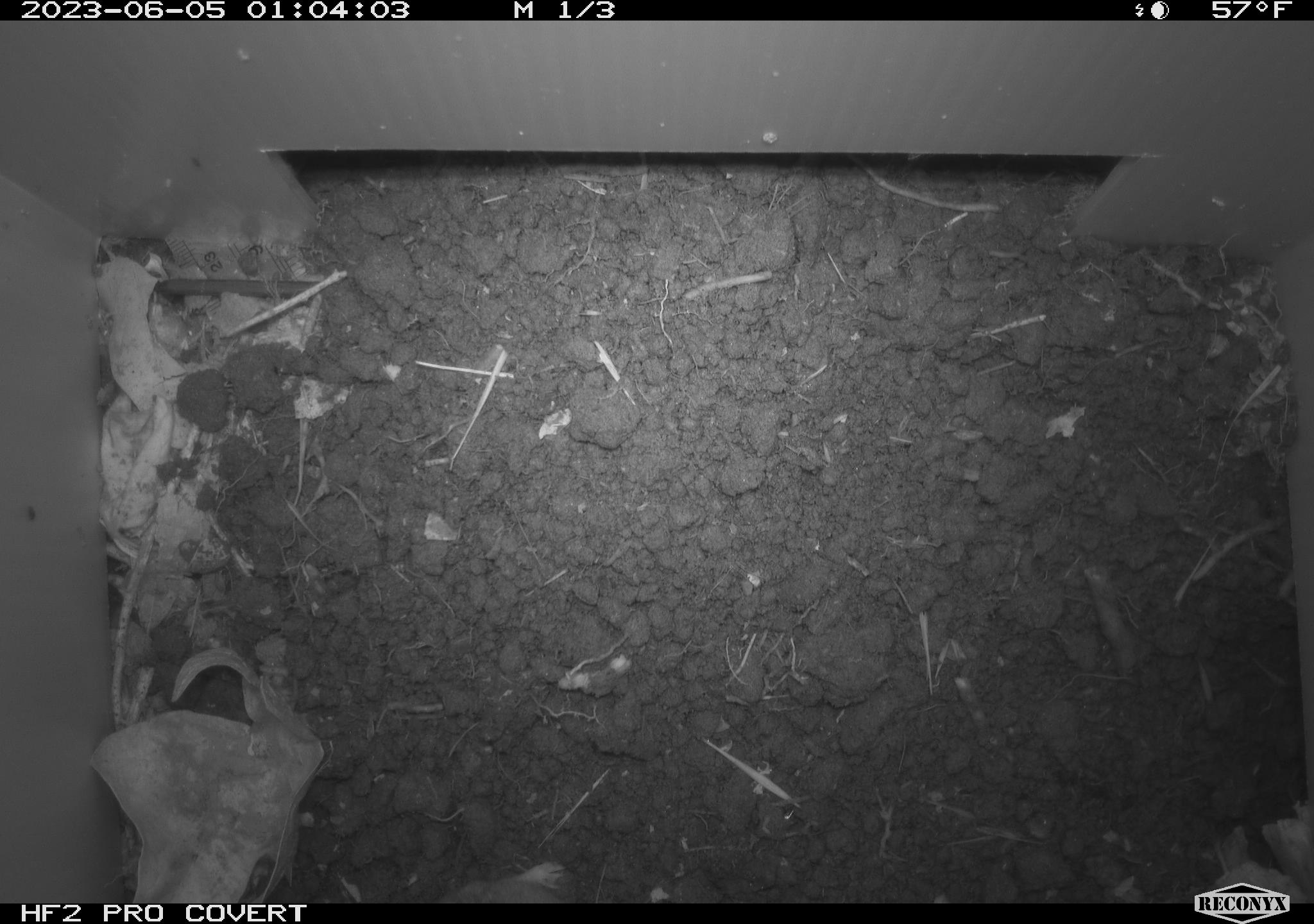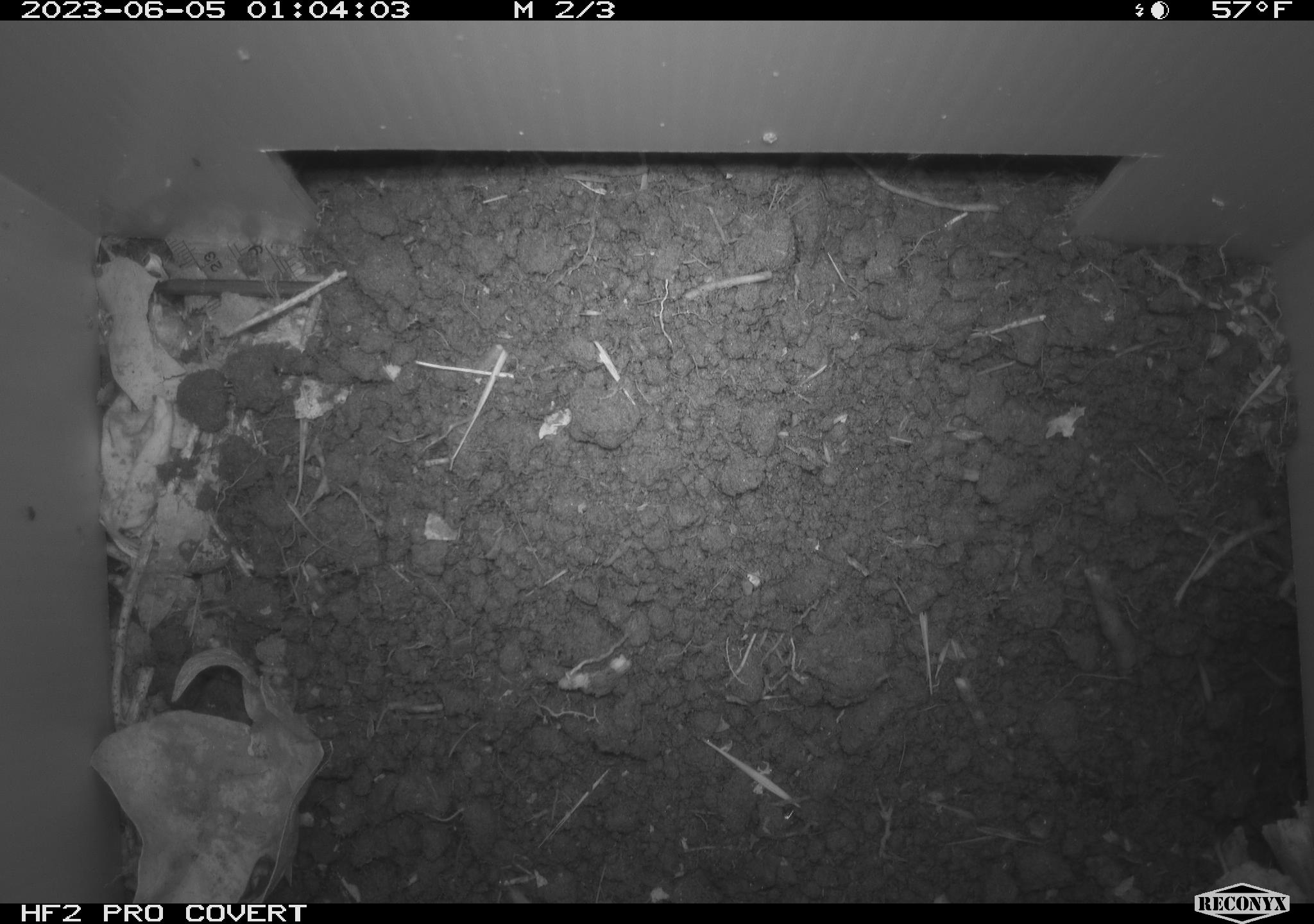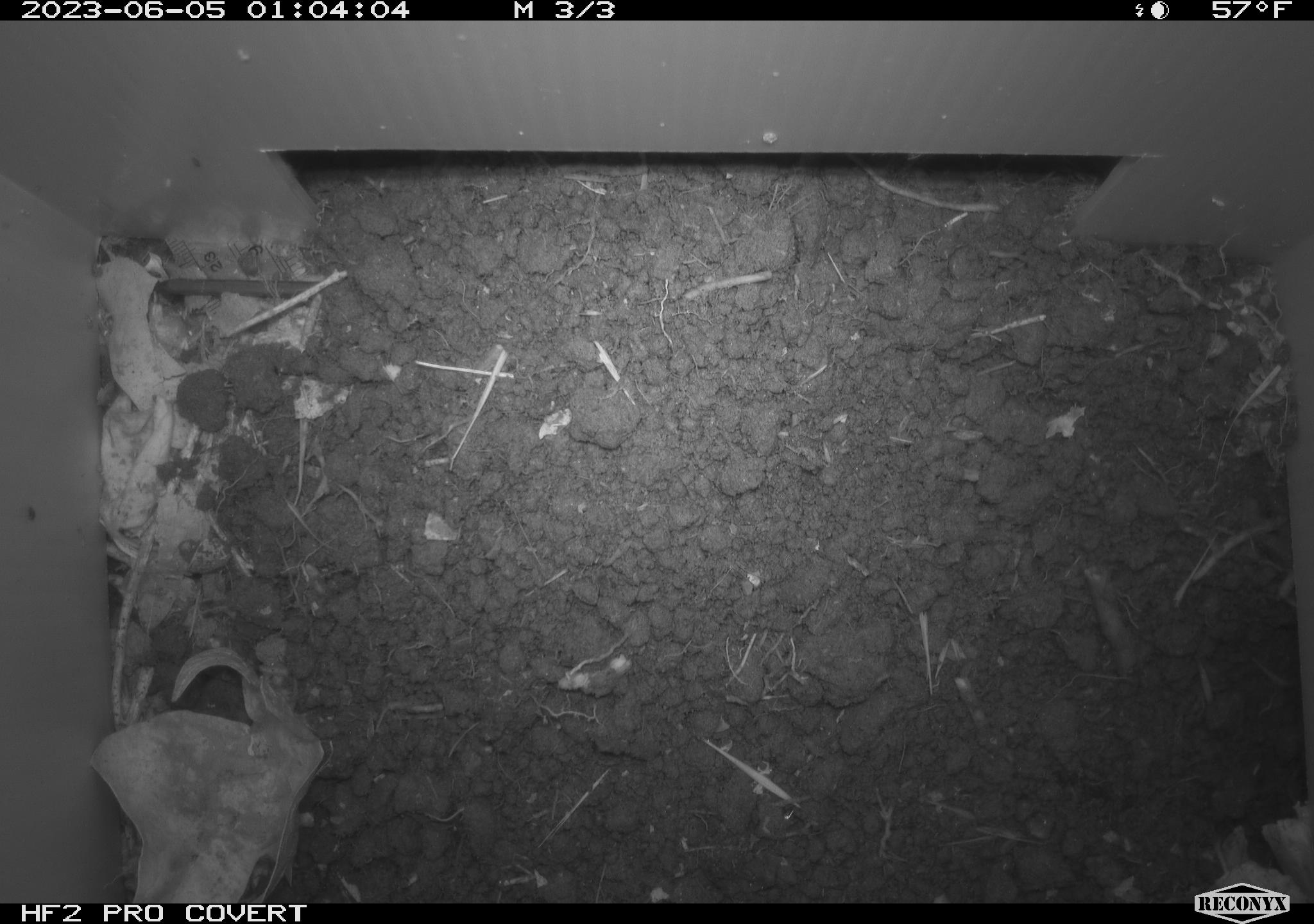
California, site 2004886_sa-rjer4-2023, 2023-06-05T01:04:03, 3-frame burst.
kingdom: Animalia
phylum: Chordata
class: Mammalia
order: Rodentia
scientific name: Rodentia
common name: mouse species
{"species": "mouse species (Rodentia)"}